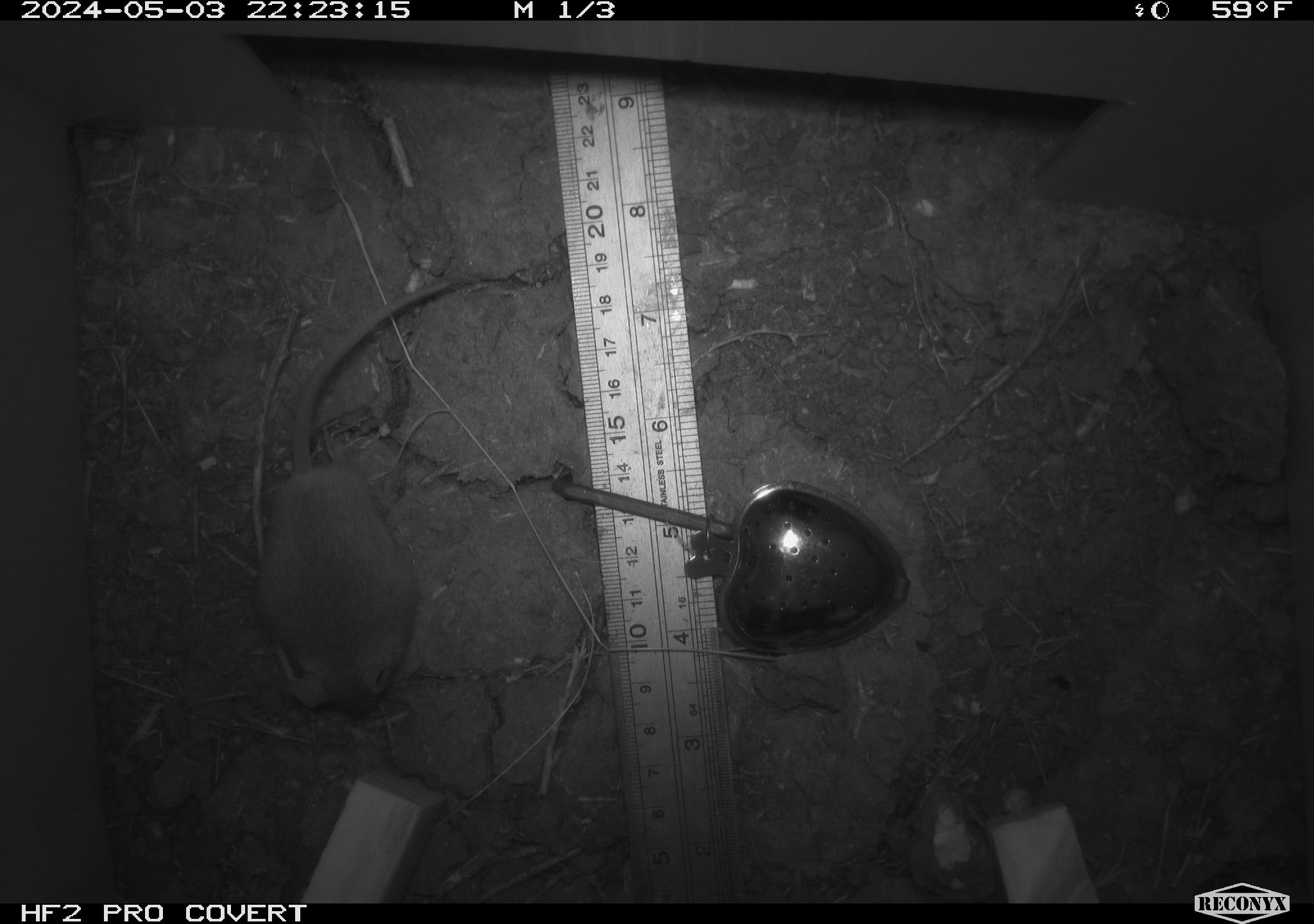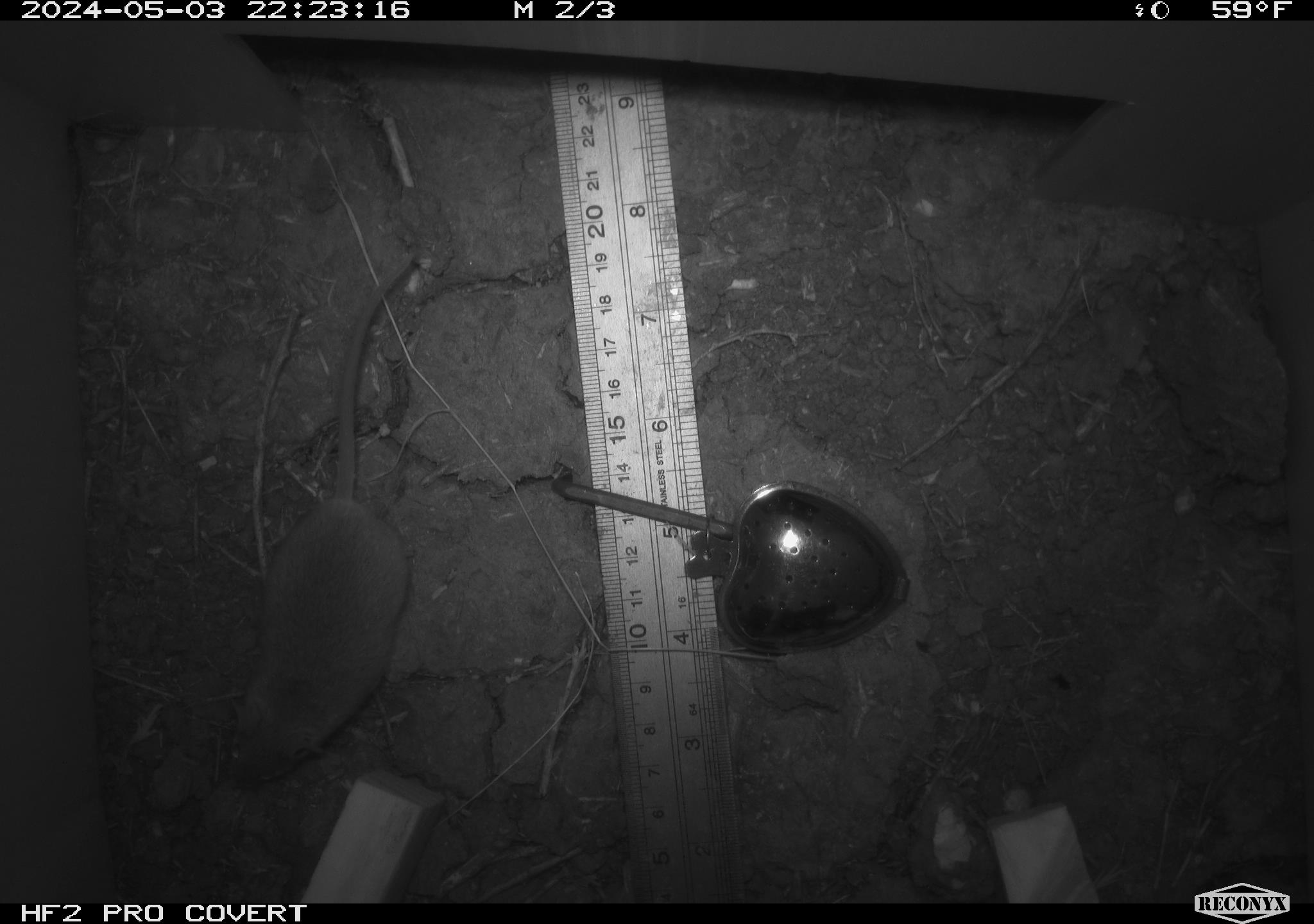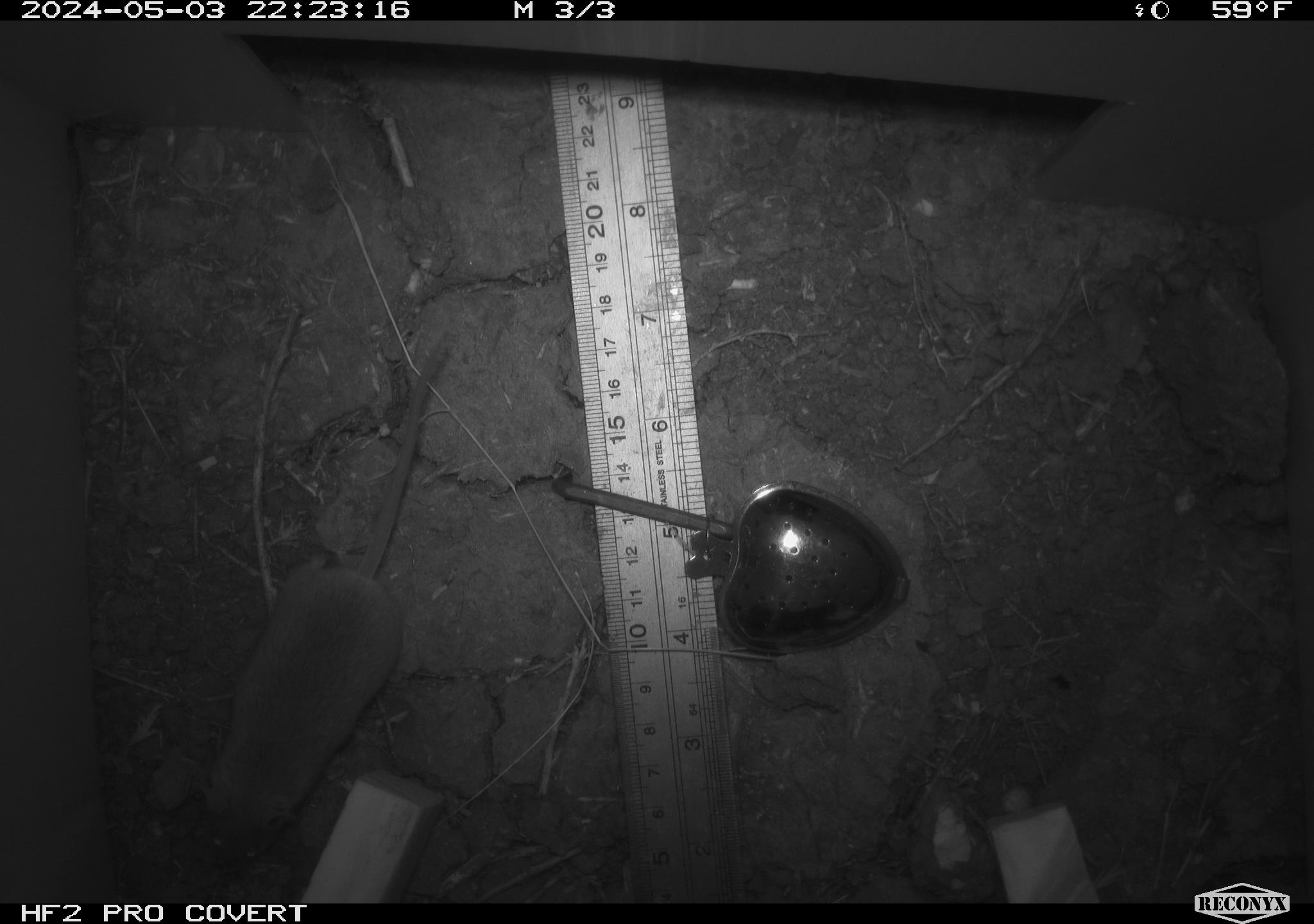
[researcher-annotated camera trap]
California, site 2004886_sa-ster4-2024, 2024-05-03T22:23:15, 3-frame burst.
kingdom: Animalia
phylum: Chordata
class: Mammalia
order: Rodentia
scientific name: Rodentia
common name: mouse species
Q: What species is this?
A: Mouse species (Rodentia).